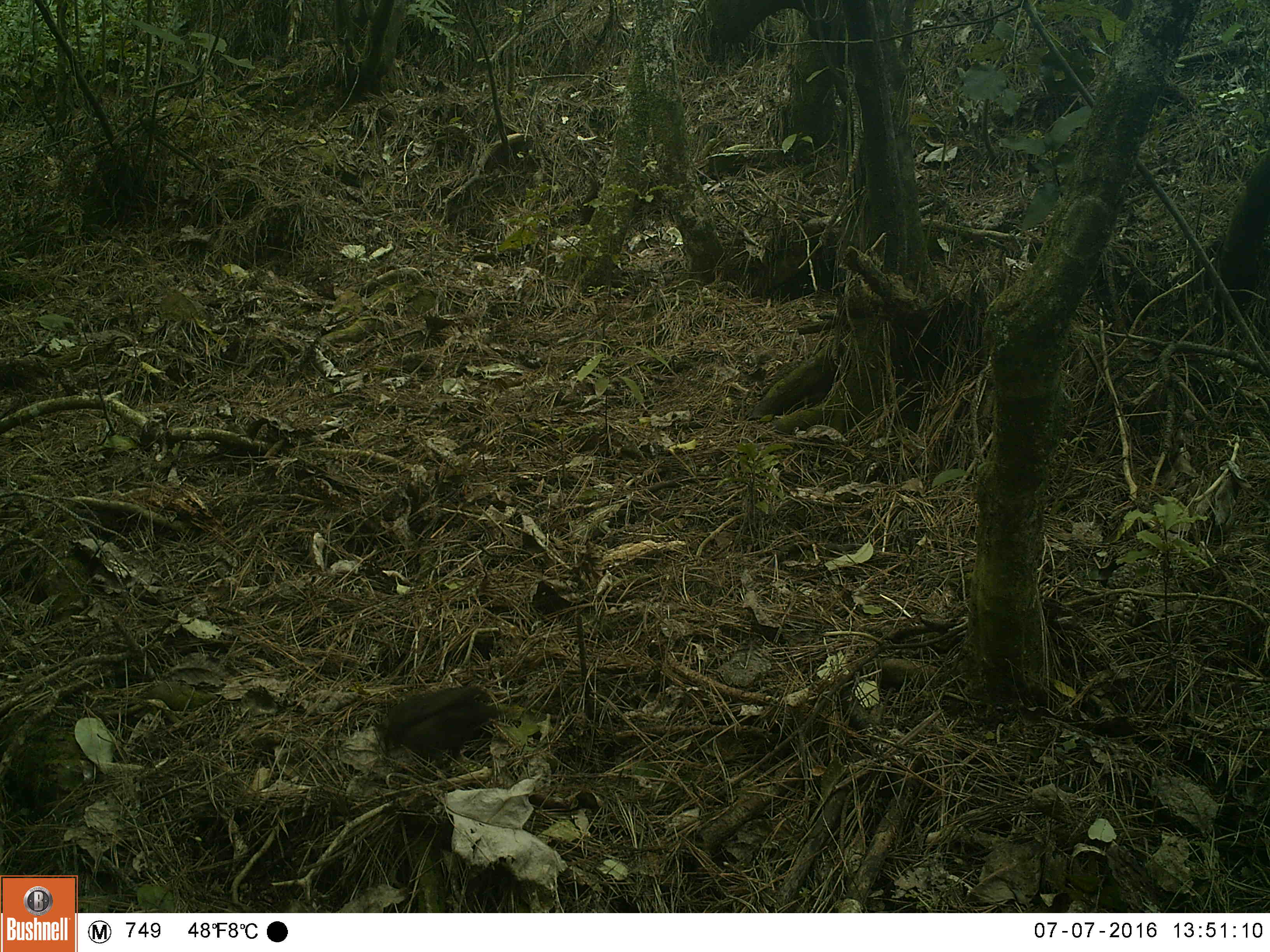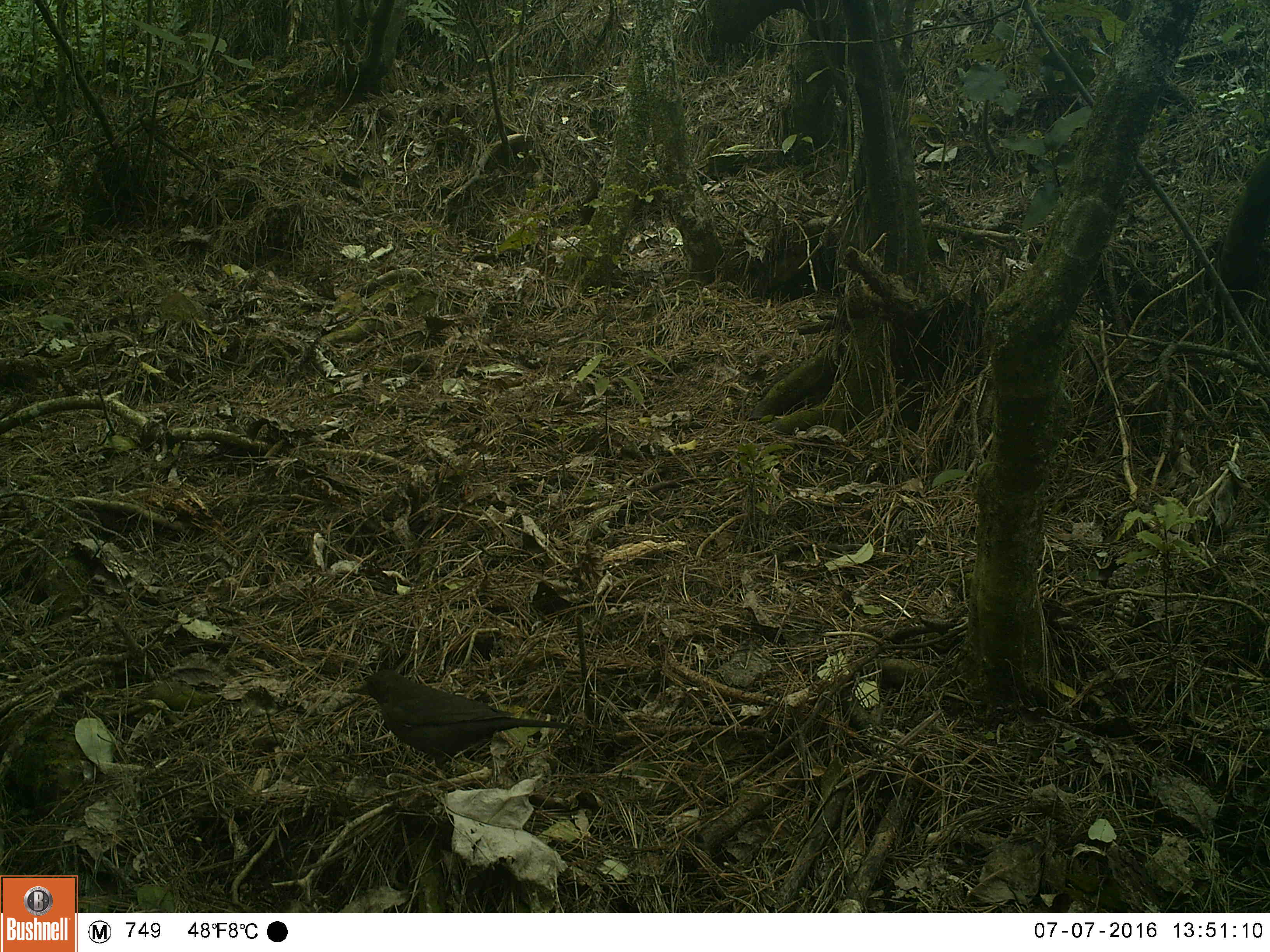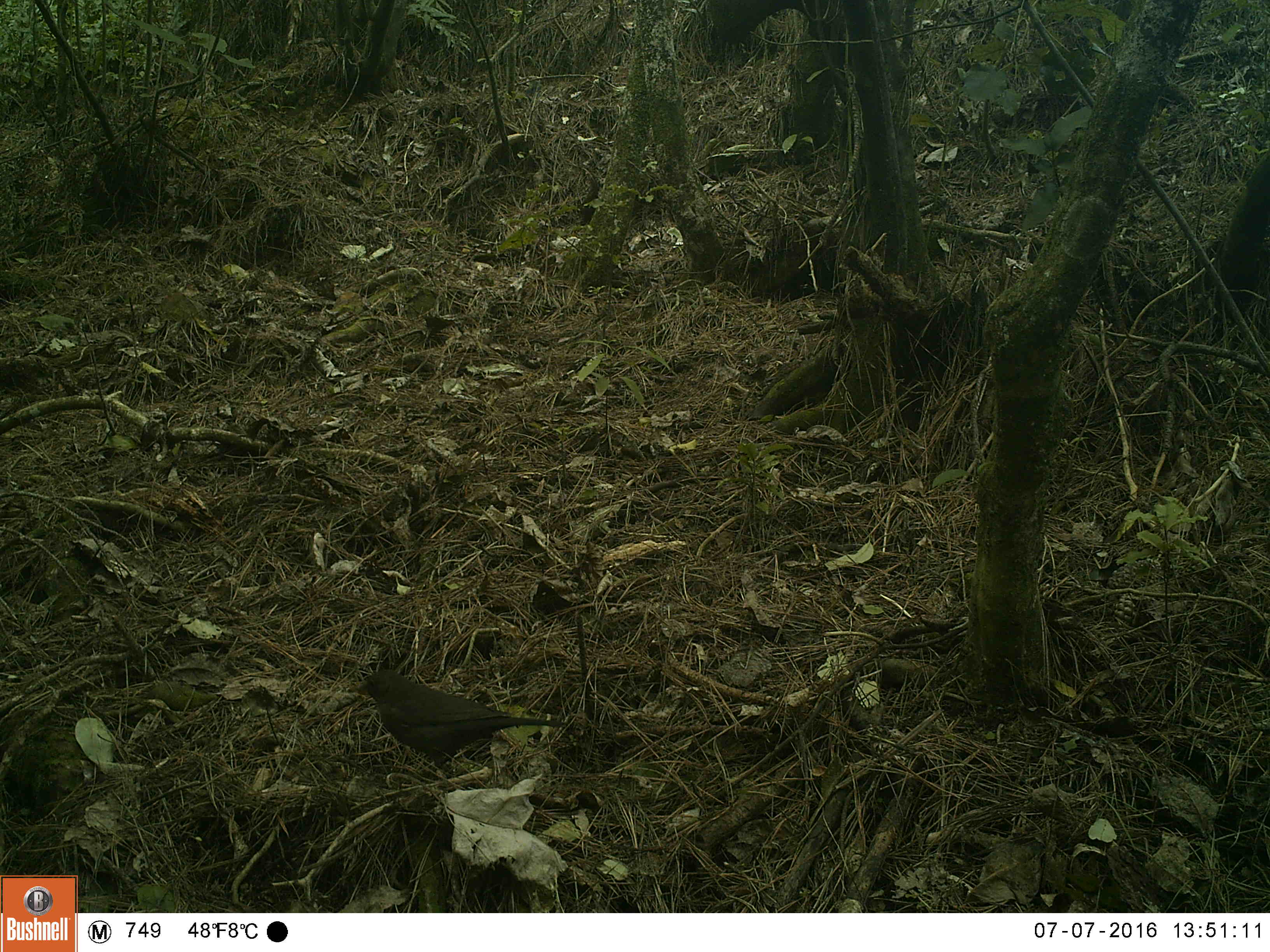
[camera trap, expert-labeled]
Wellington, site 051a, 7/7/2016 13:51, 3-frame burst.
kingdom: Animalia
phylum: Chordata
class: Aves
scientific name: Aves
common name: bird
Bird (Aves).